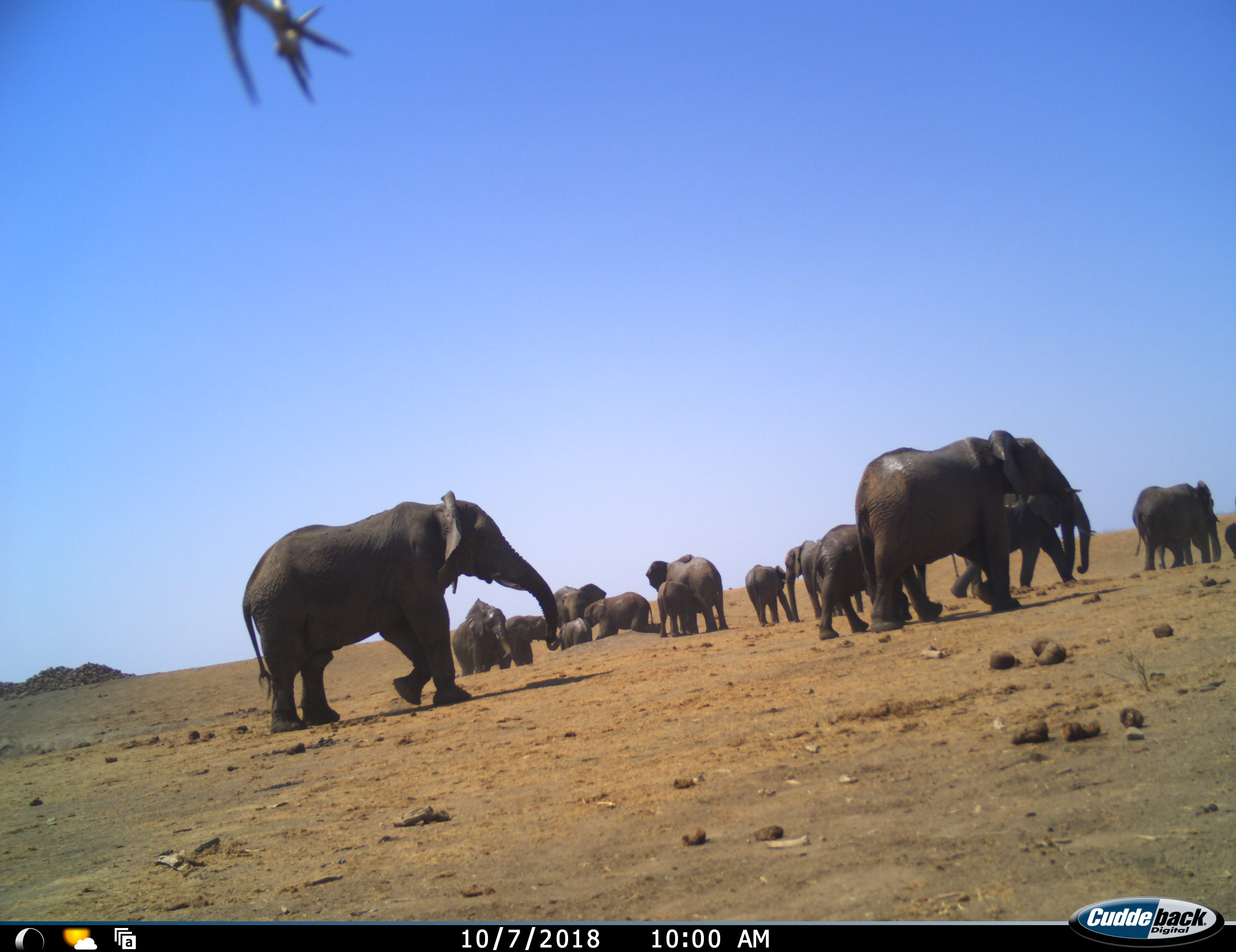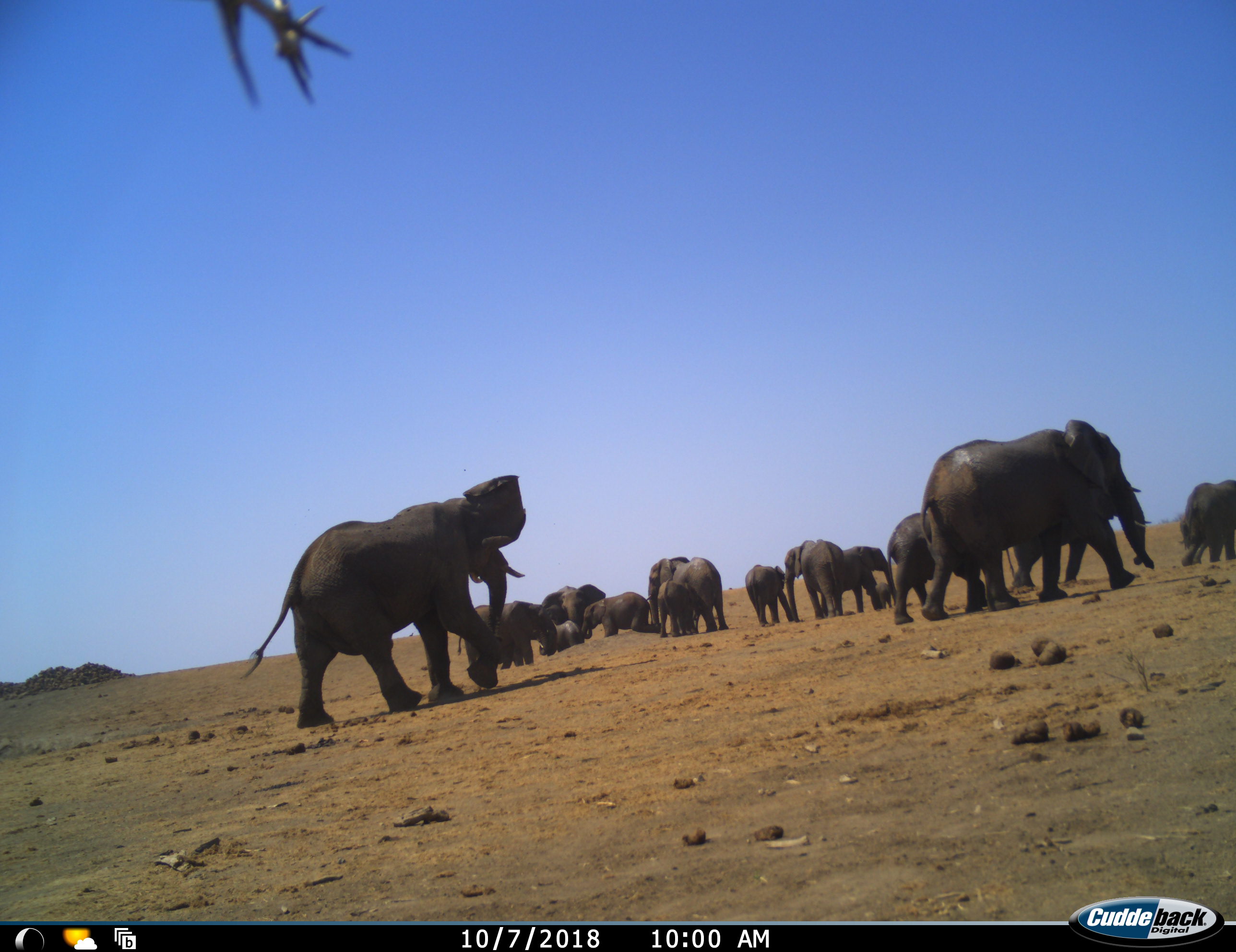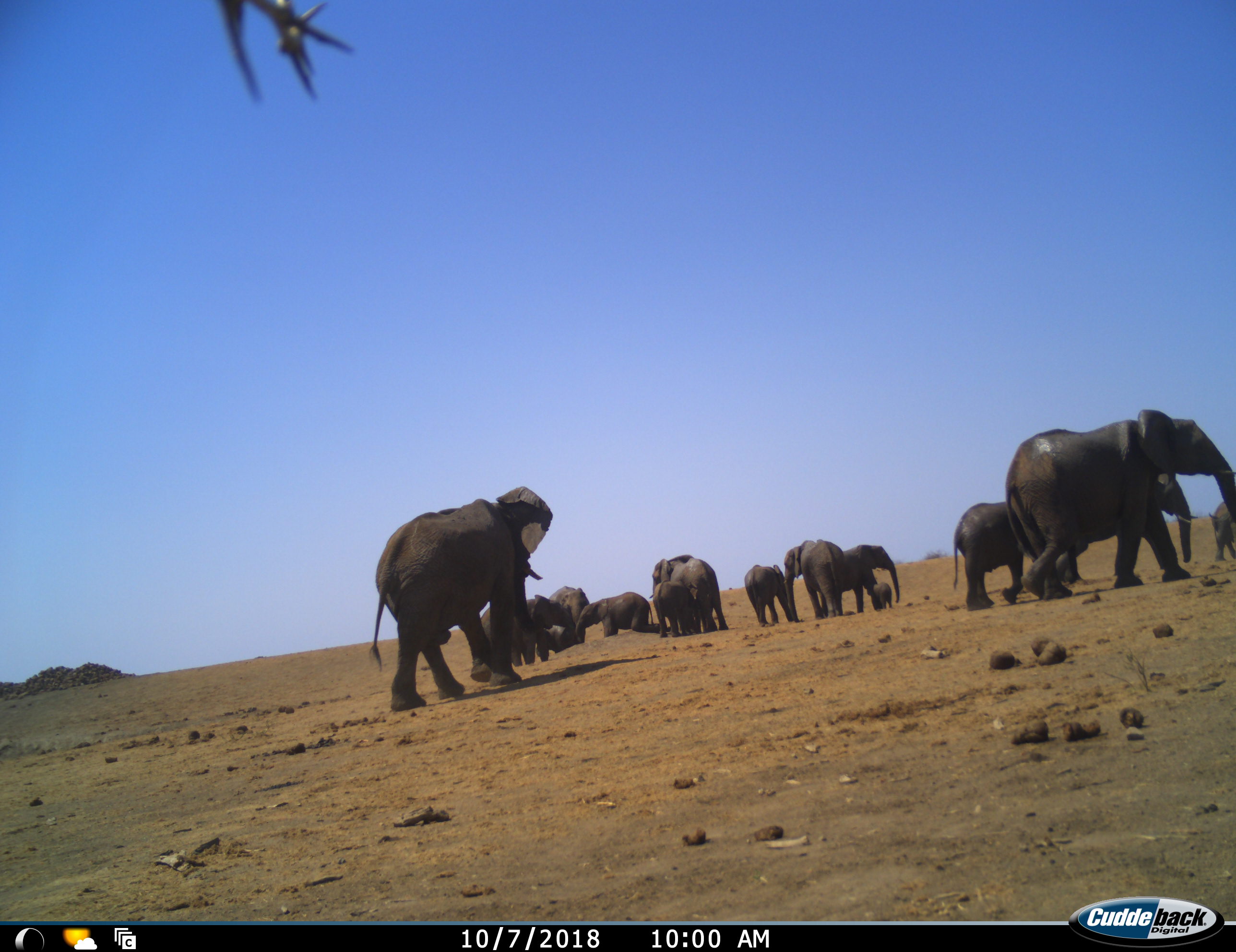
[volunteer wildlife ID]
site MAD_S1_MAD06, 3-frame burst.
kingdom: Animalia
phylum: Chordata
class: Mammalia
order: Proboscidea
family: Elephantidae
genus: Loxodonta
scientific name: Loxodonta africana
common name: african bush elephant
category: elephant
Elephant (african bush elephant) (Loxodonta africana), count 11-50. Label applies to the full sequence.